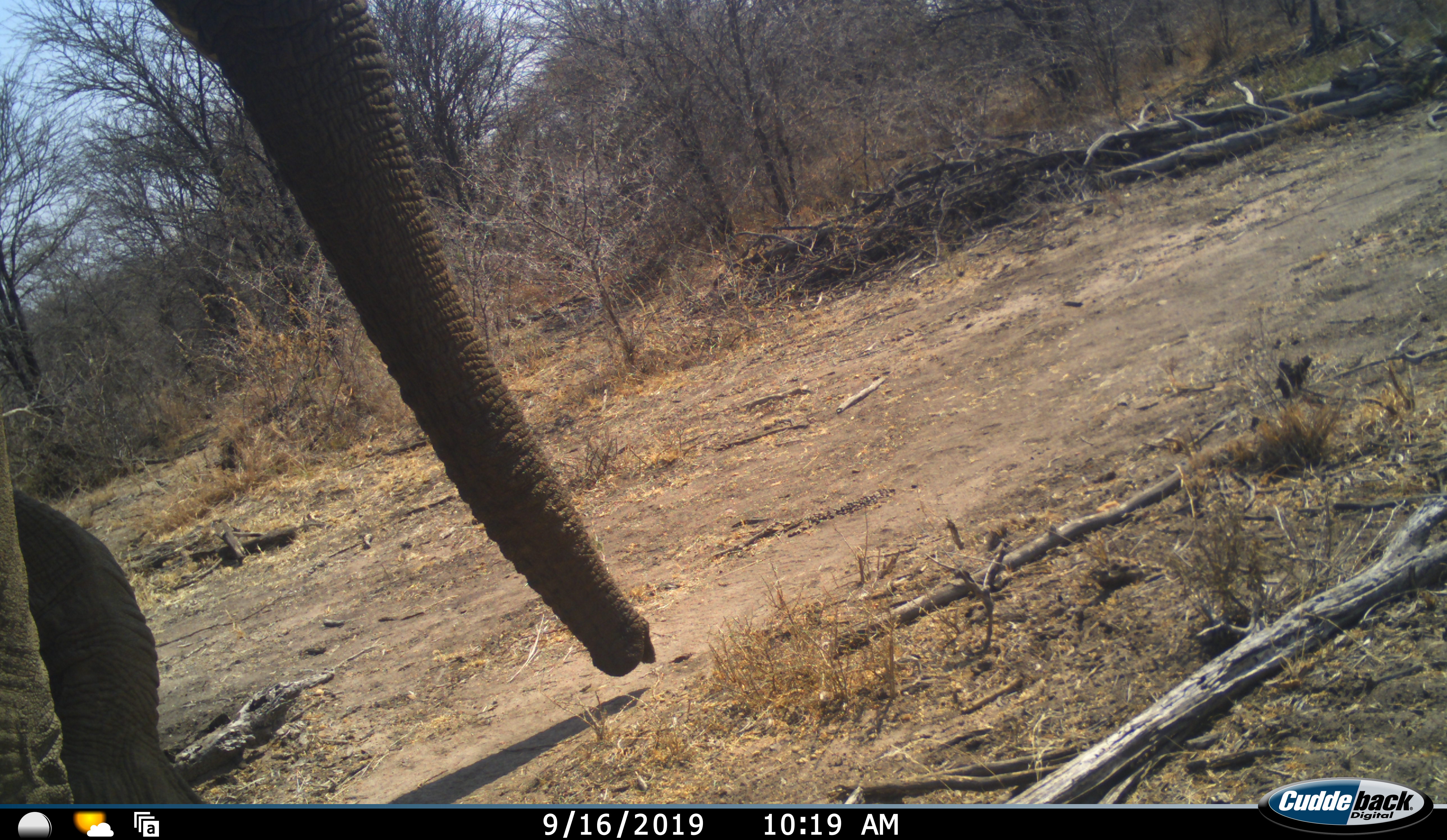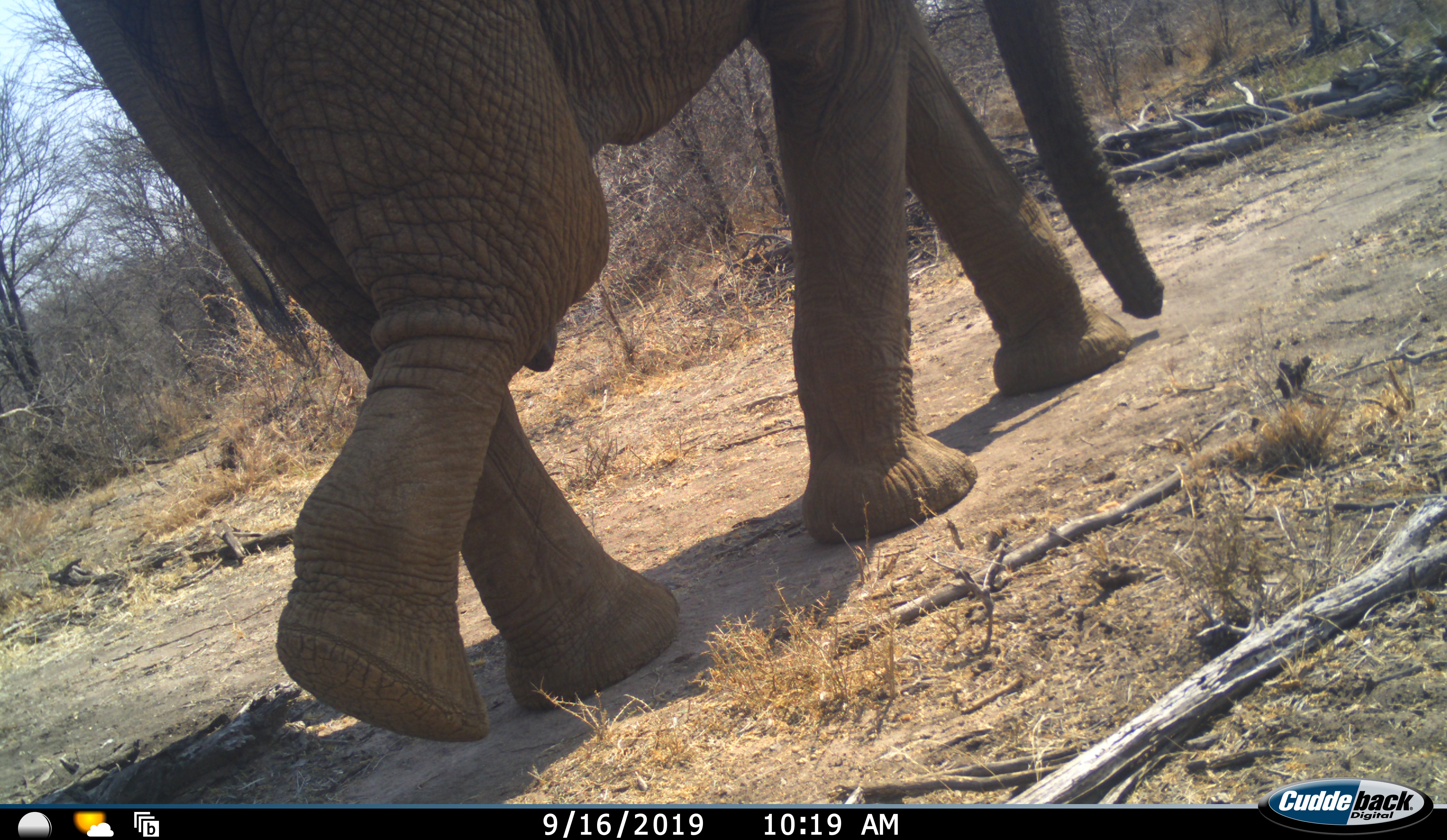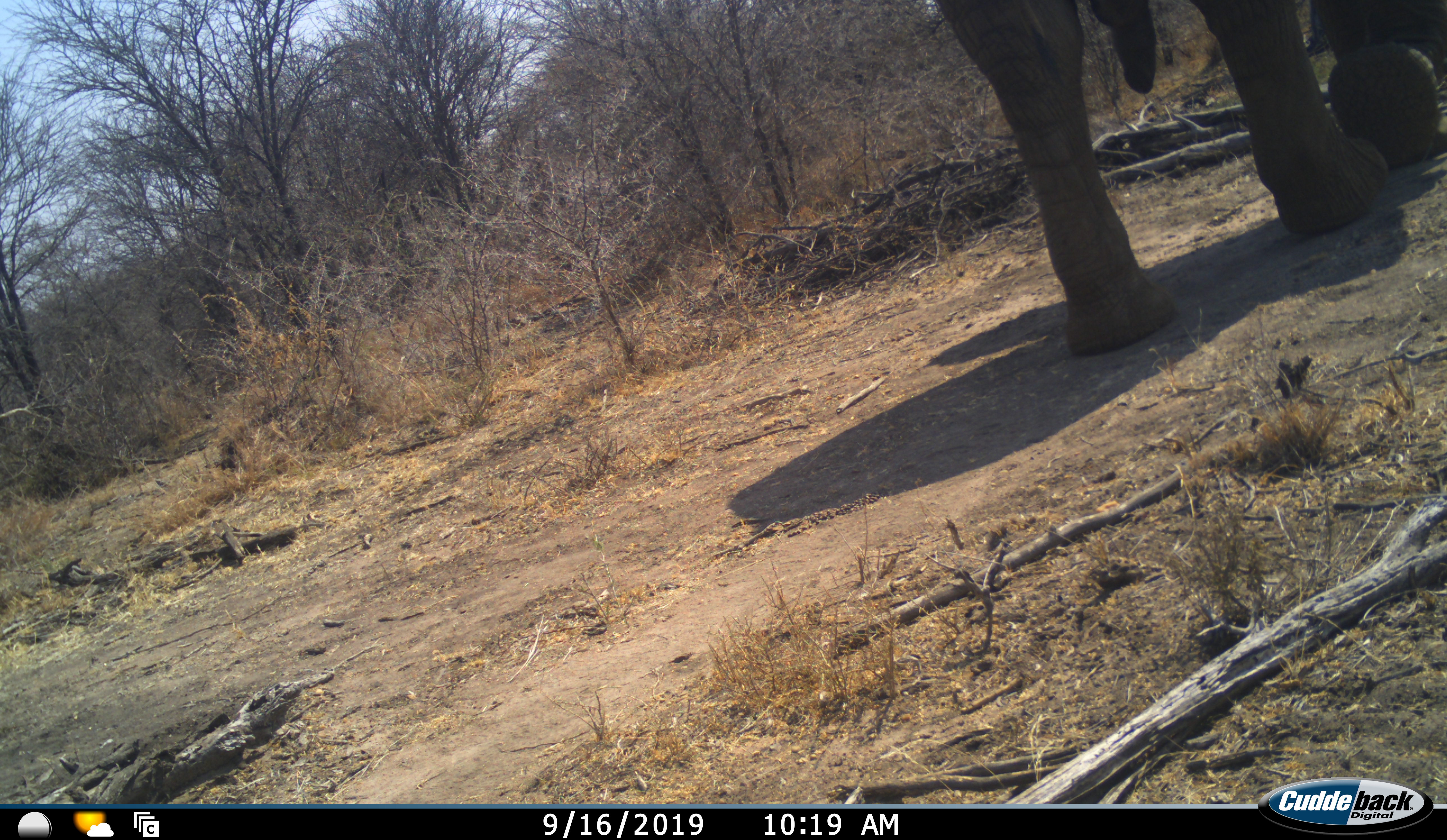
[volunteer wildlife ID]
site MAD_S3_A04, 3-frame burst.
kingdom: Animalia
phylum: Chordata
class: Mammalia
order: Proboscidea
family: Elephantidae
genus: Loxodonta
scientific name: Loxodonta africana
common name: african bush elephant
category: elephant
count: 1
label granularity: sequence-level